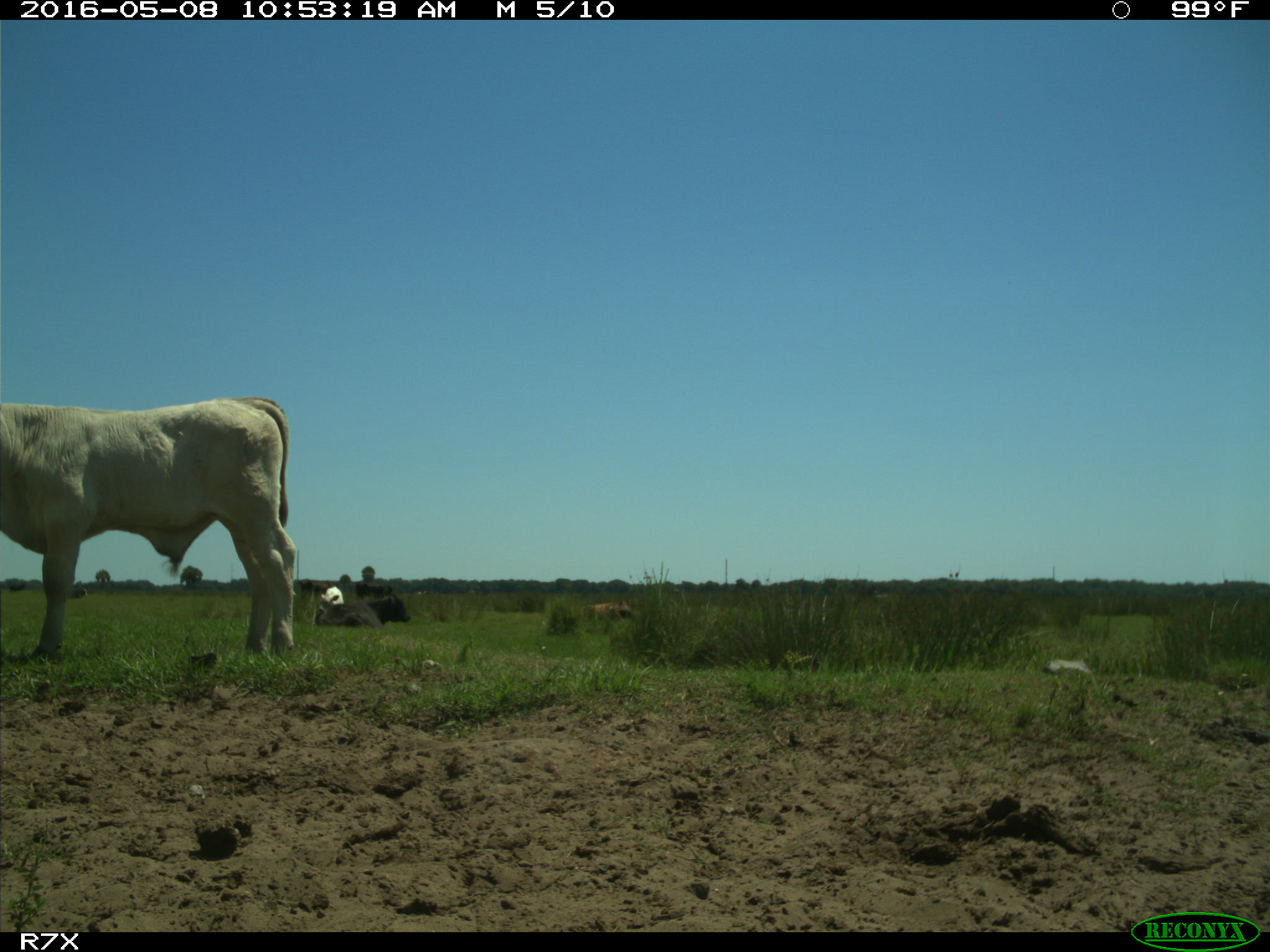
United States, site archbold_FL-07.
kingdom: Animalia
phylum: Chordata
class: Mammalia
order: Artiodactyla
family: Bovidae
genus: Bos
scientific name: Bos taurus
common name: domestic cow